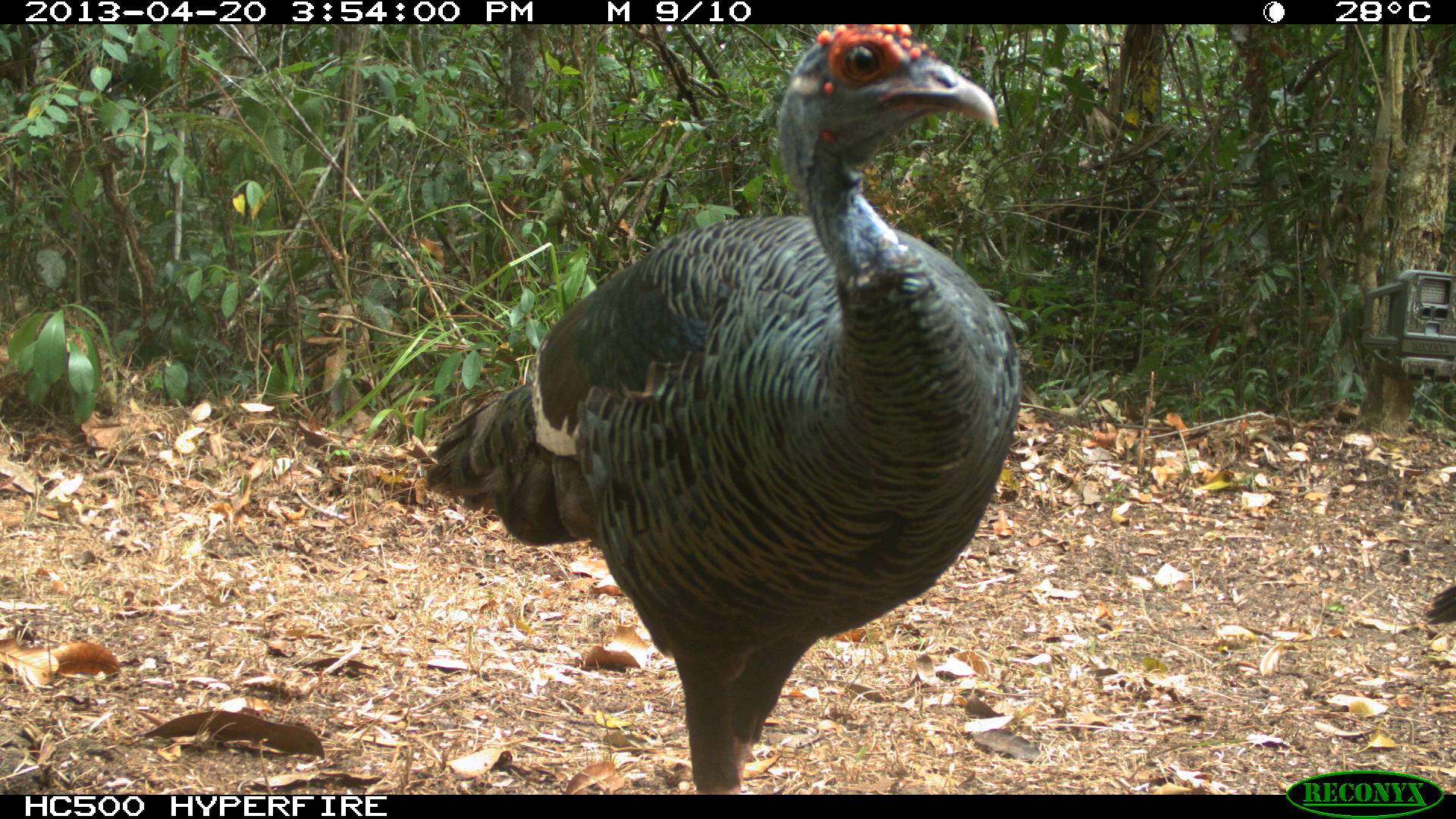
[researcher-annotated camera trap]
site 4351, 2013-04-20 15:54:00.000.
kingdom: Animalia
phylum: Chordata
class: Aves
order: Galliformes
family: Phasianidae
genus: Meleagris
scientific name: Meleagris ocellata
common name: ocellated turkey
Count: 3.